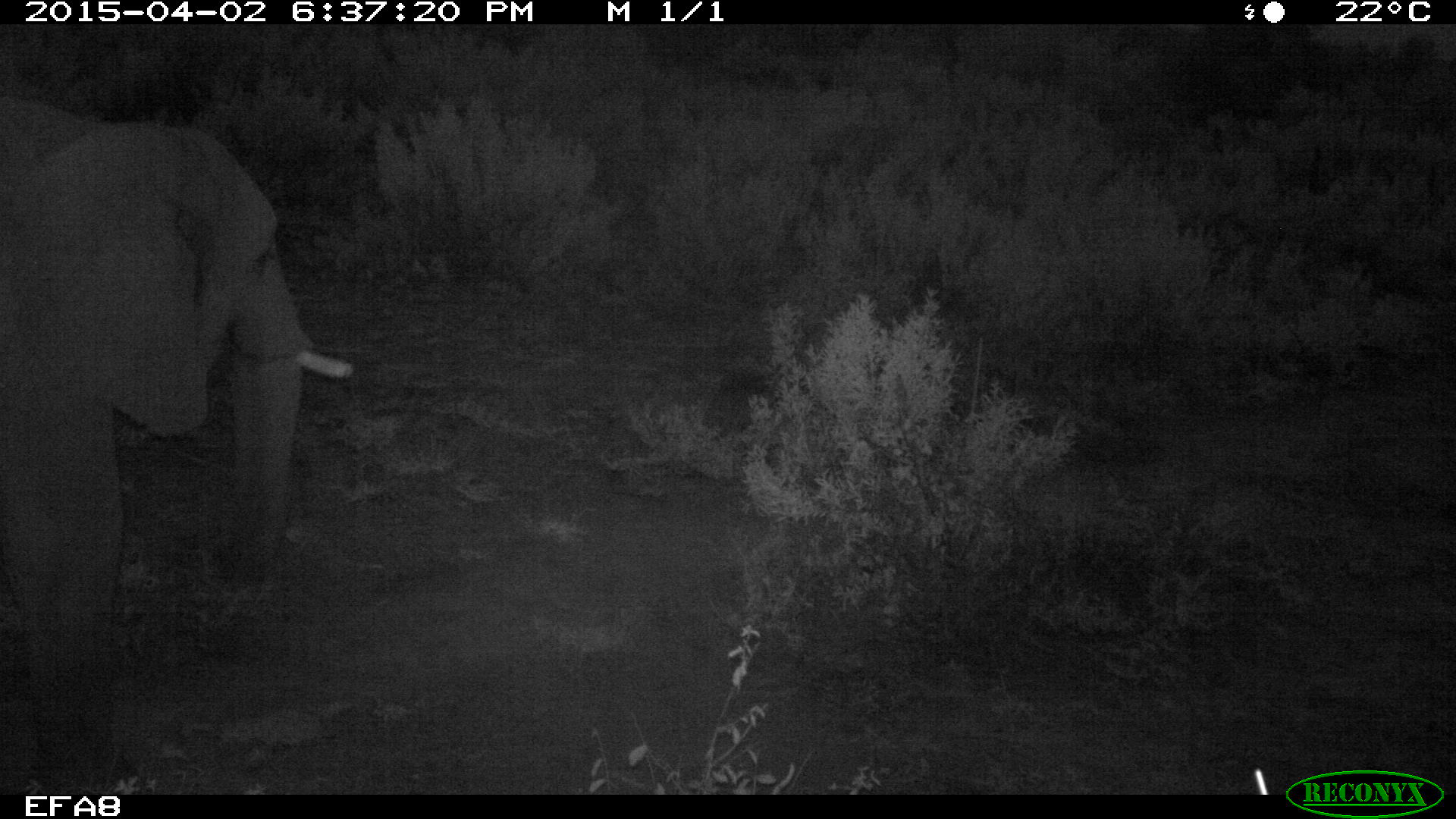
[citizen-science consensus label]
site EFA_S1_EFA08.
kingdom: Animalia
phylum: Chordata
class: Mammalia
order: Proboscidea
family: Elephantidae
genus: Loxodonta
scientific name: Loxodonta africana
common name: african bush elephant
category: elephant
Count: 1.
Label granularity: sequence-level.